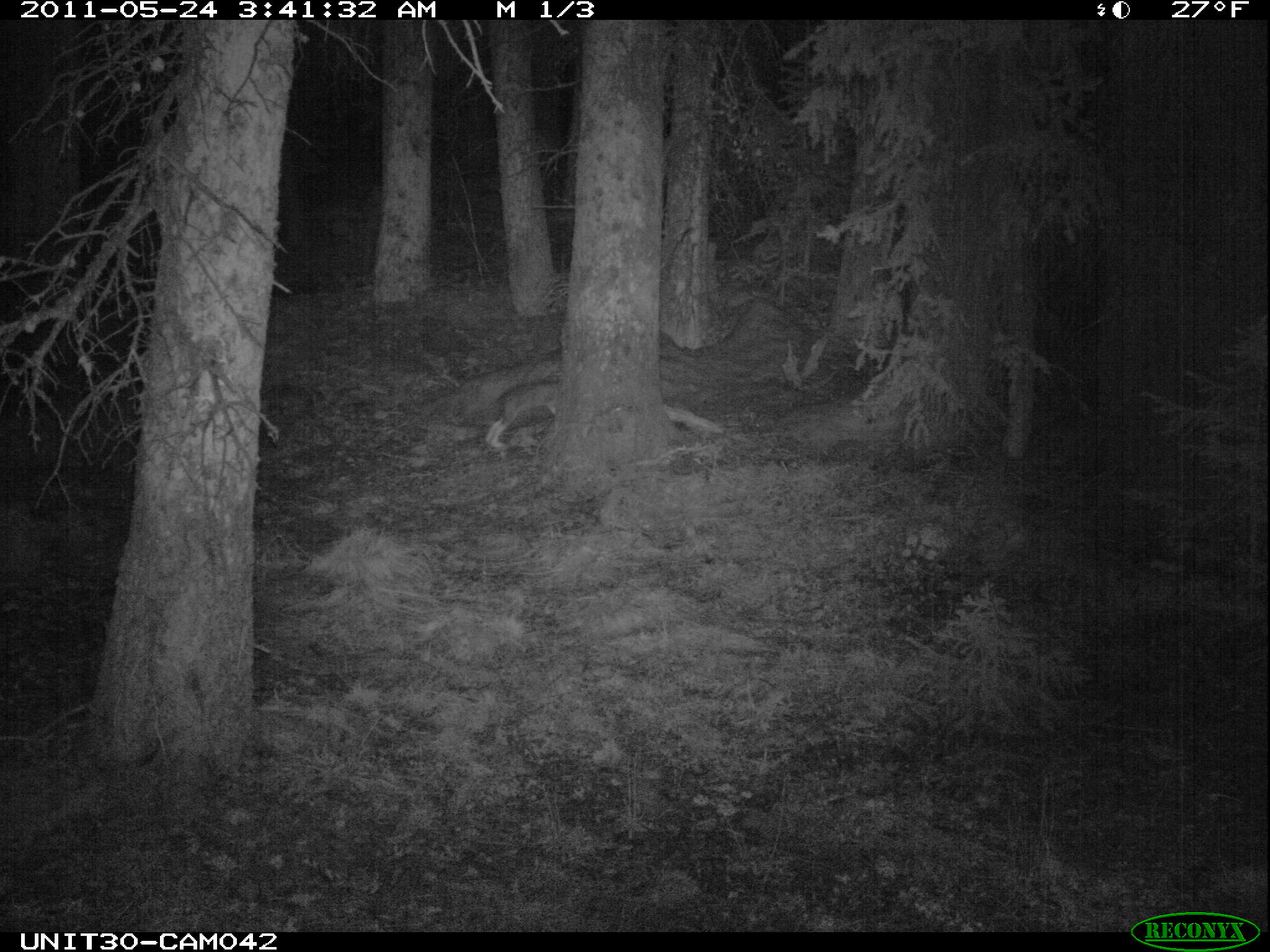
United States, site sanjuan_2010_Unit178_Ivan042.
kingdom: Animalia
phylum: Chordata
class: Mammalia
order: Lagomorpha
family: Leporidae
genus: Lepus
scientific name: Lepus americanus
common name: snowshoe hare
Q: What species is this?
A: Lepus americanus (snowshoe hare).